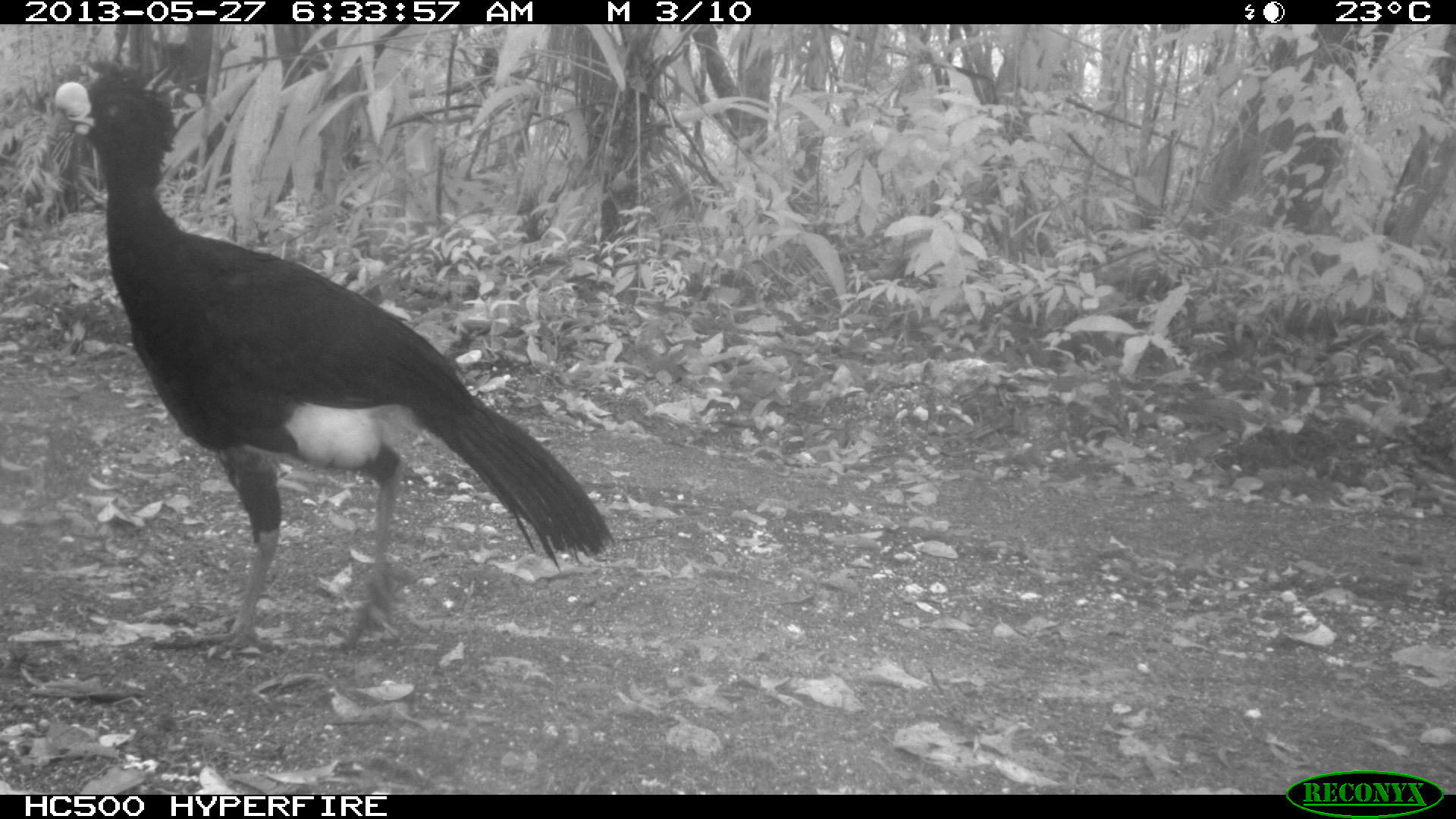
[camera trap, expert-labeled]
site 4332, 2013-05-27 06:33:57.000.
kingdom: Animalia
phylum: Chordata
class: Aves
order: Galliformes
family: Cracidae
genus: Crax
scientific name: Crax rubra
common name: great curassow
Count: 2.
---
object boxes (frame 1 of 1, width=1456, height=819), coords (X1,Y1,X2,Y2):
crax rubra: (46,61,615,666)